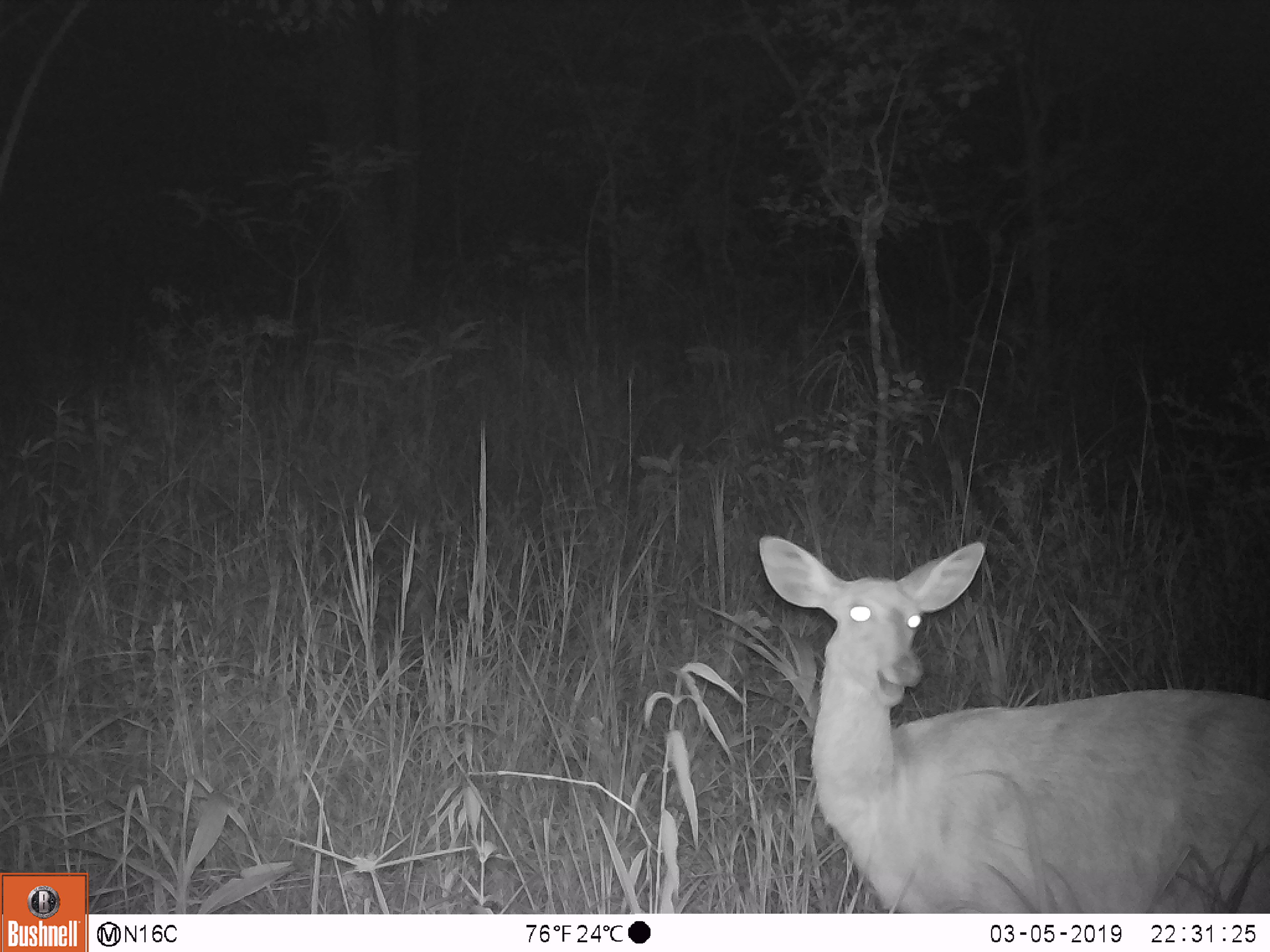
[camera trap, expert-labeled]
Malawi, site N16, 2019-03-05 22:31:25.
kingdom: Animalia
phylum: Chordata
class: Mammalia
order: Artiodactyla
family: Bovidae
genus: Redunca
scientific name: Redunca arundinum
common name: southern reedbuck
Southern reedbuck (Redunca arundinum), count 1.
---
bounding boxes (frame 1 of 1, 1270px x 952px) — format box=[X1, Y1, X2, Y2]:
southern reedbuck: box=[747, 528, 1266, 911]